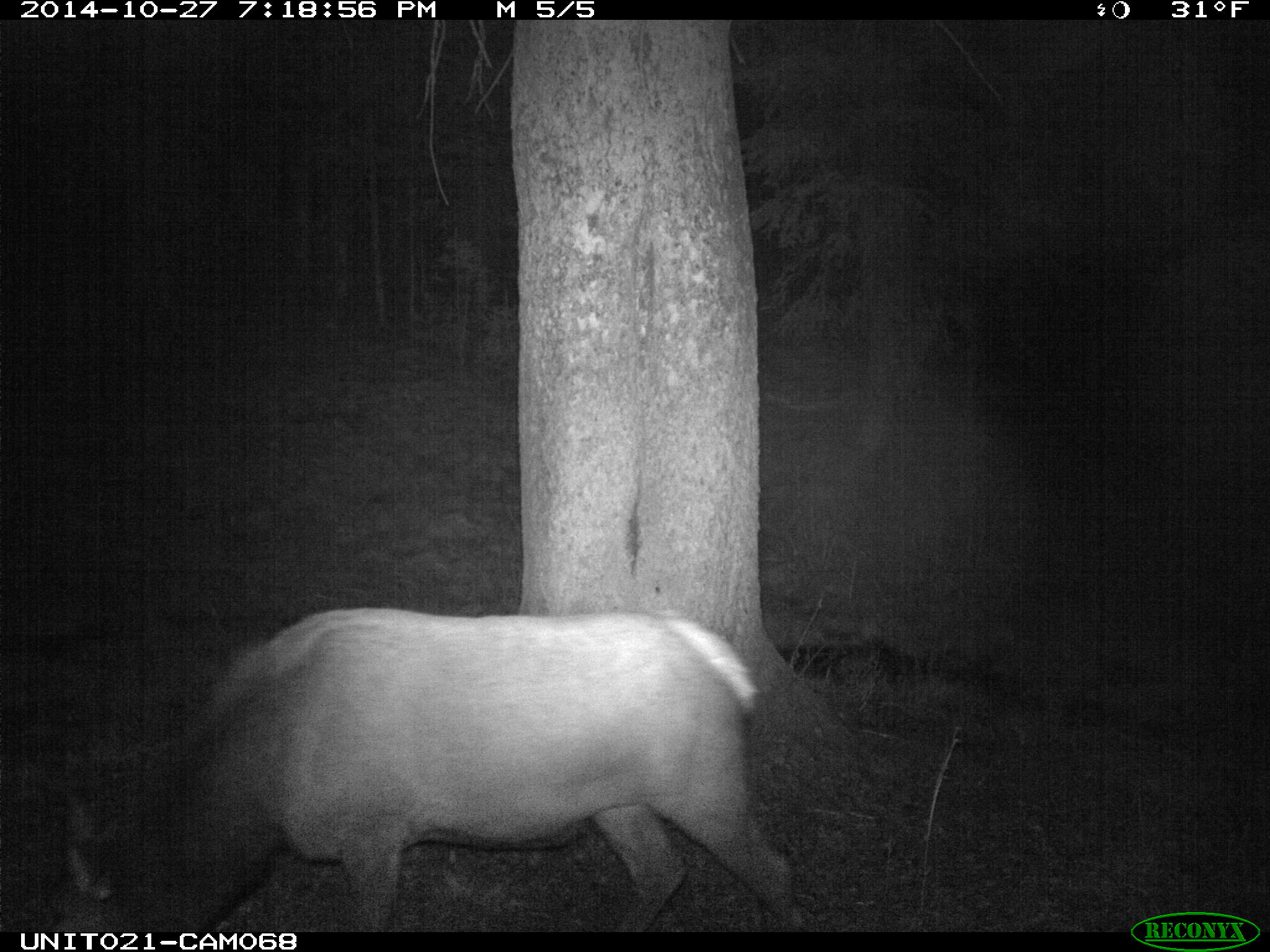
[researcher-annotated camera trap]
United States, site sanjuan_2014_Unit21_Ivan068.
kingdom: Animalia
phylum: Chordata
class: Mammalia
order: Artiodactyla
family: Cervidae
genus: Cervus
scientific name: Cervus elaphus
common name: red deer